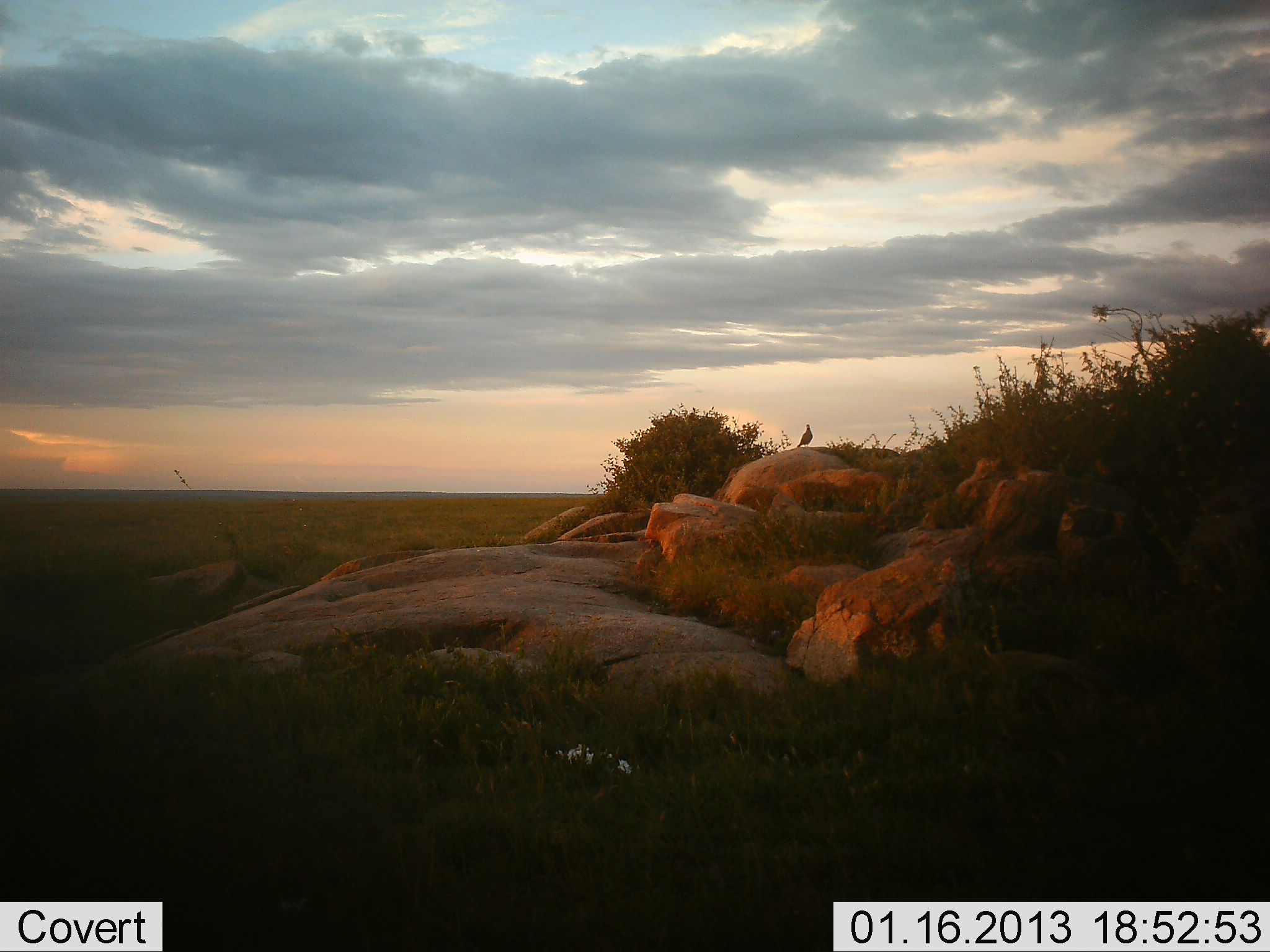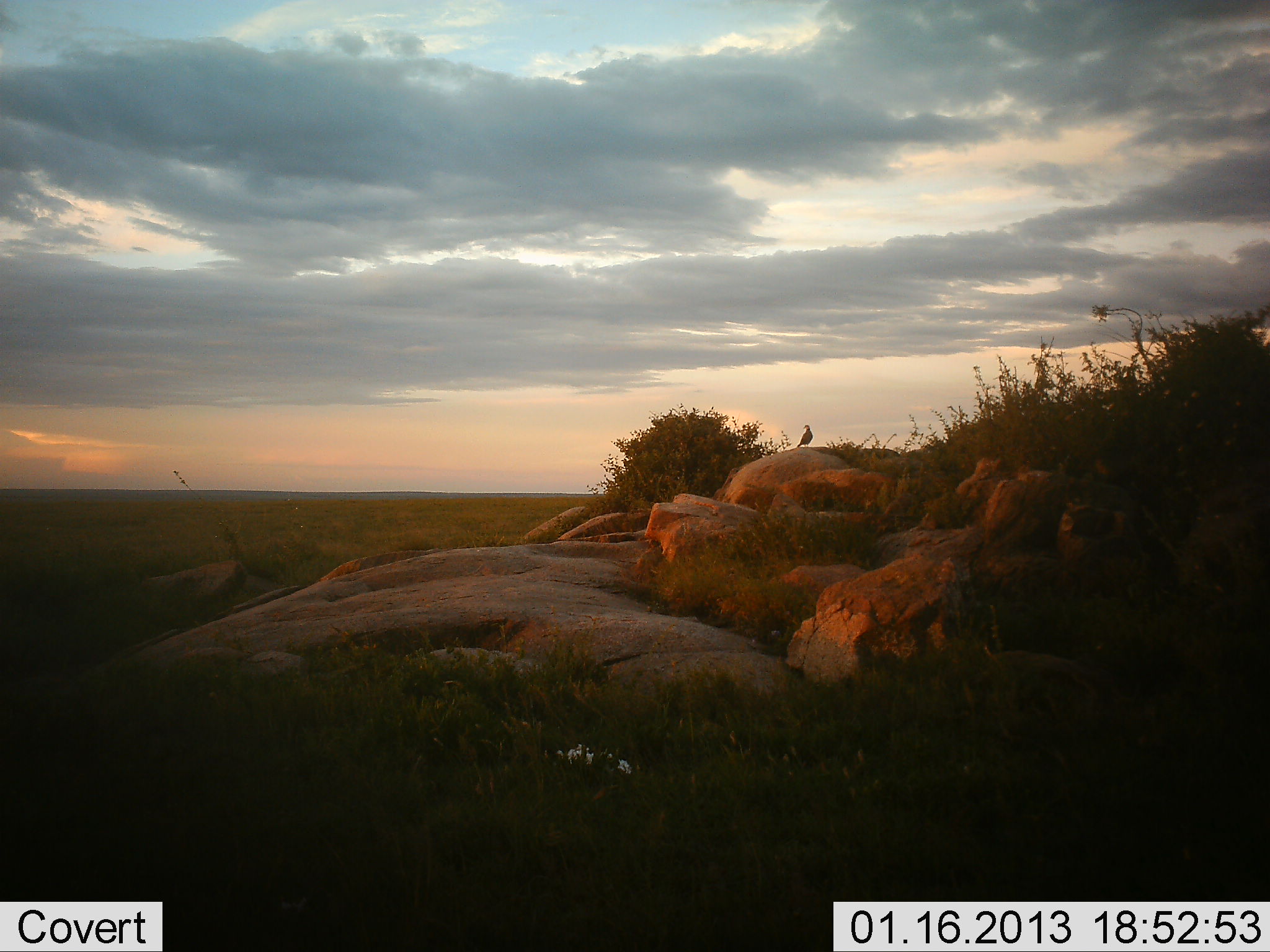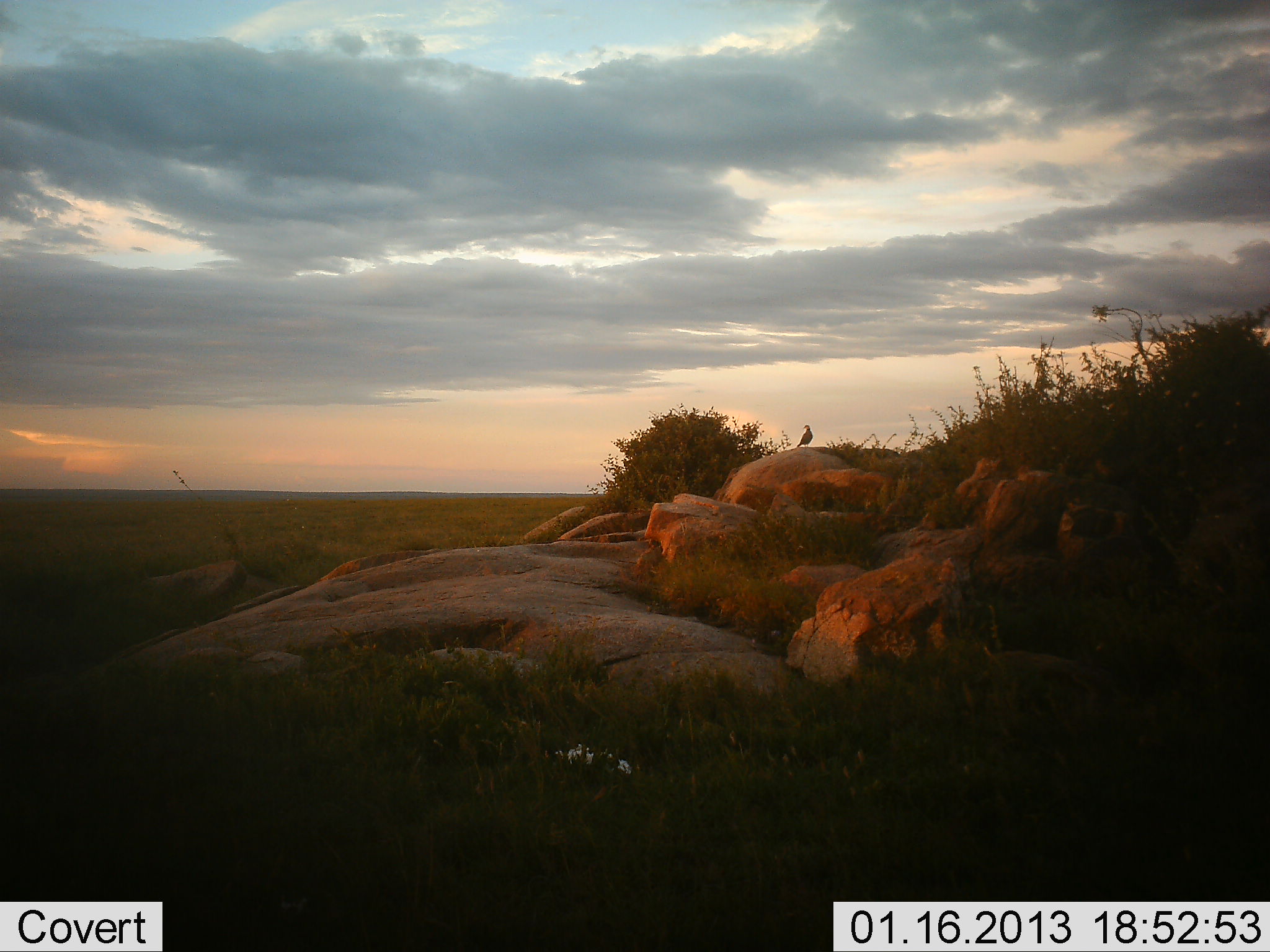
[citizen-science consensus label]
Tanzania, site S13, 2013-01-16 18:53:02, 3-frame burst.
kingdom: Animalia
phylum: Chordata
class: Aves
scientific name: Aves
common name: bird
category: otherbird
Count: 1.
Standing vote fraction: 78%.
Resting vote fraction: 22%.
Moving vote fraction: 0%.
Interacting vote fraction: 0%.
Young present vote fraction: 0%.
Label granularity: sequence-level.